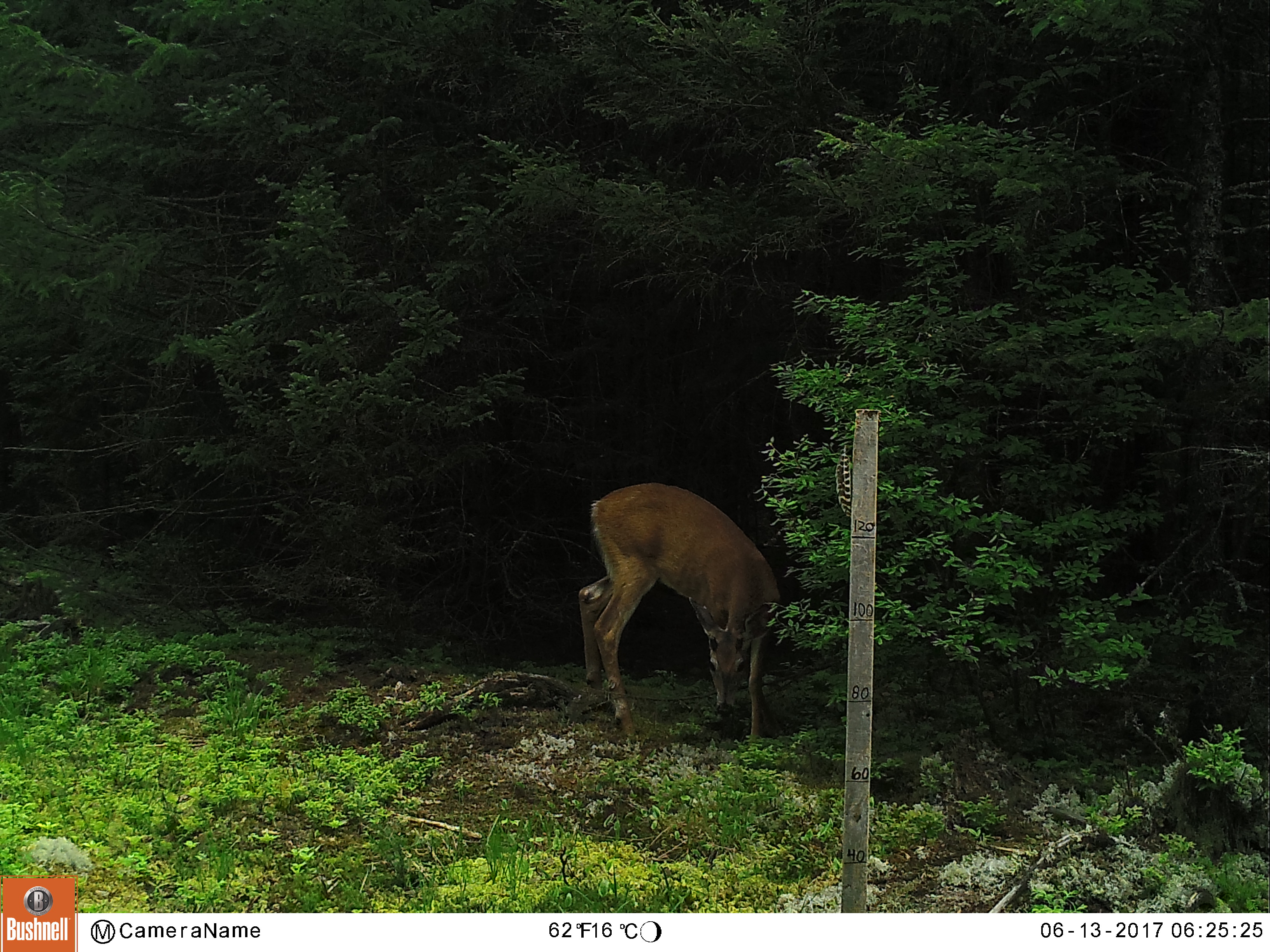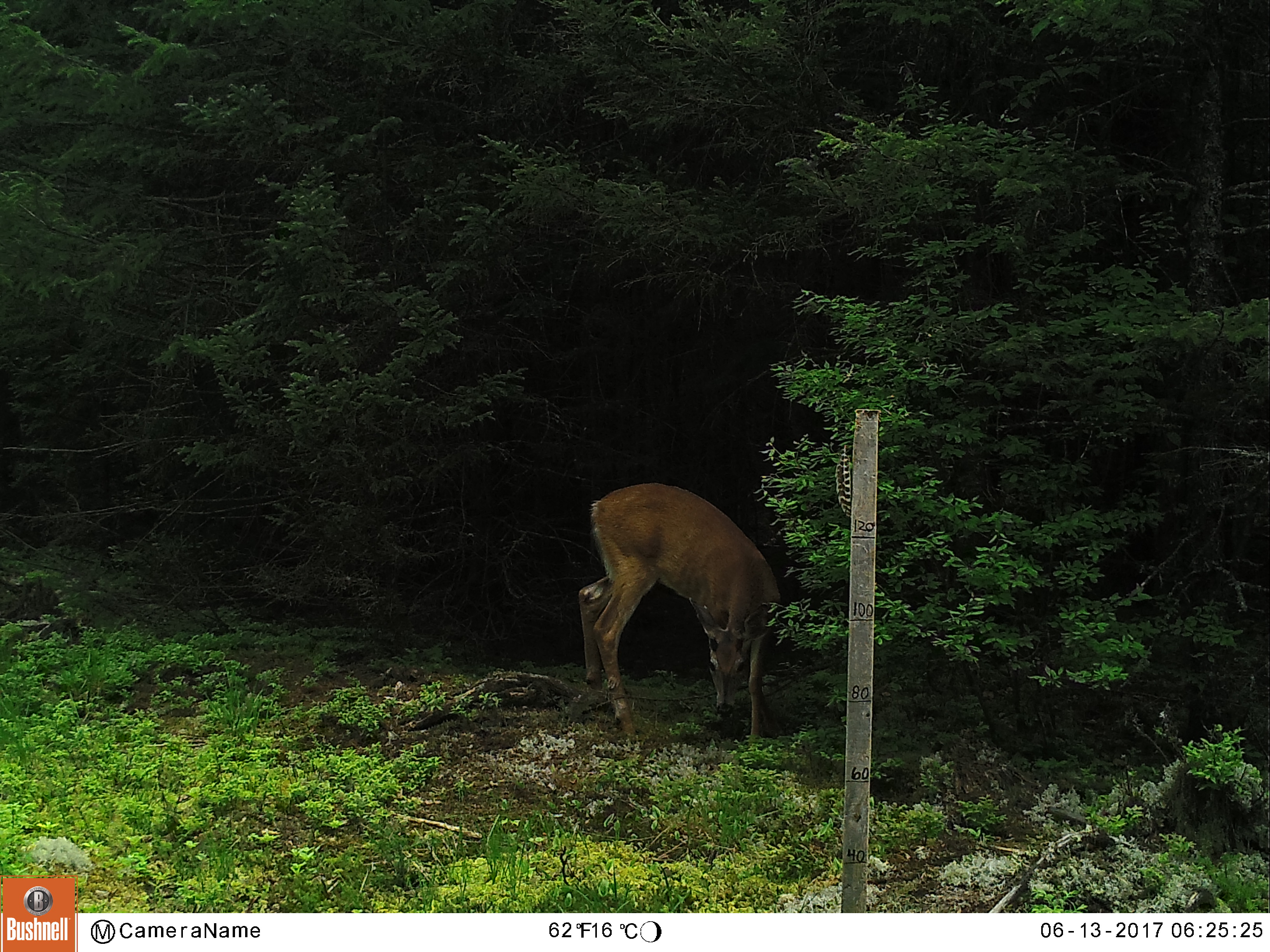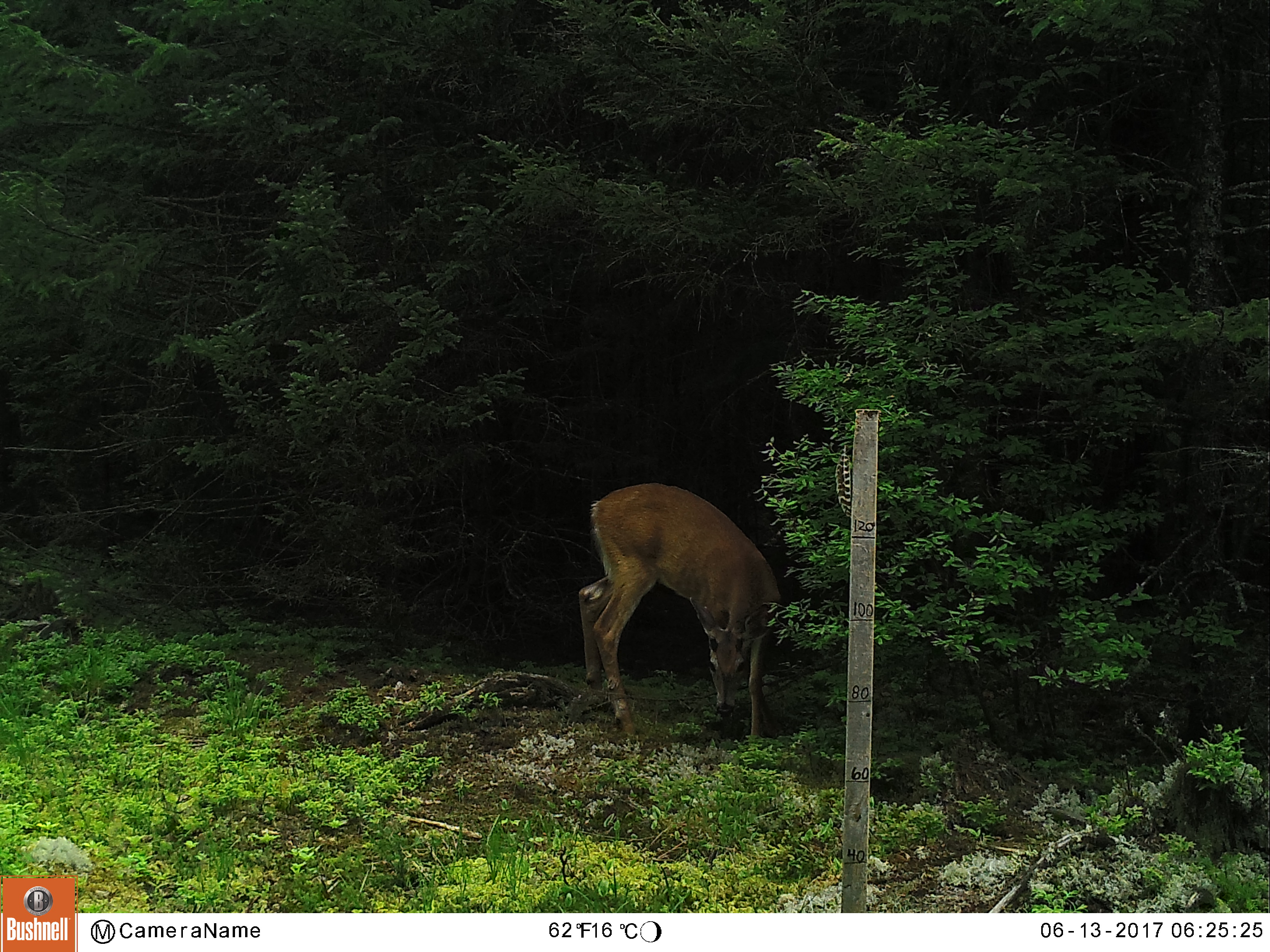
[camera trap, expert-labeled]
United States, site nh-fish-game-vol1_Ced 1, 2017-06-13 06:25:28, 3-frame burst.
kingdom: Animalia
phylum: Chordata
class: Mammalia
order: Artiodactyla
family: Cervidae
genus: Odocoileus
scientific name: Odocoileus virginianus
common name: white-tailed deer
White-tailed deer (Odocoileus virginianus).